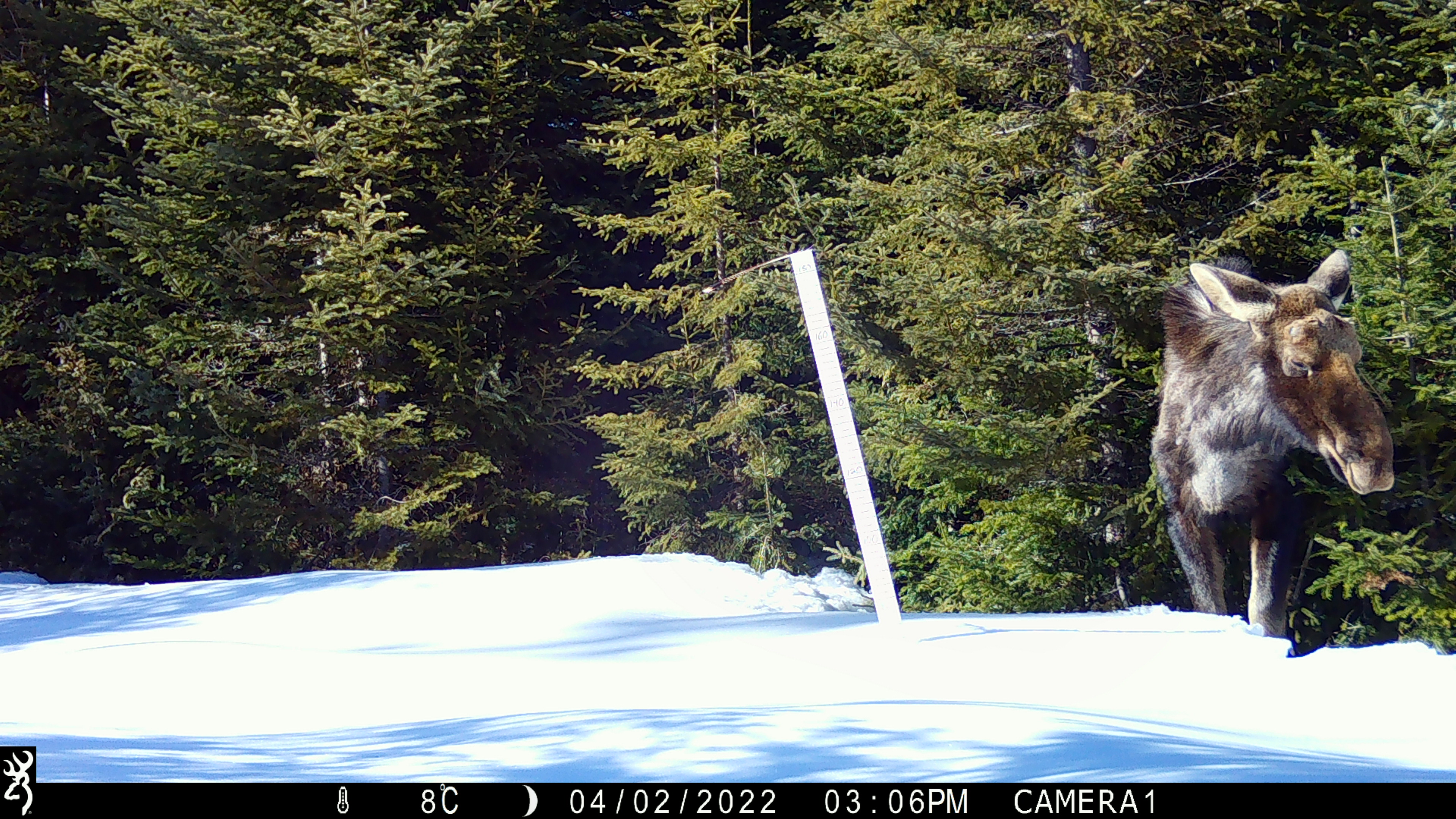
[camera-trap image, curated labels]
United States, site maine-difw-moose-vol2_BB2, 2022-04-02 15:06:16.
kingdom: Animalia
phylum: Chordata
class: Mammalia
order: Artiodactyla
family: Cervidae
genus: Alces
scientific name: Alces alces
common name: moose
Moose (Alces alces).